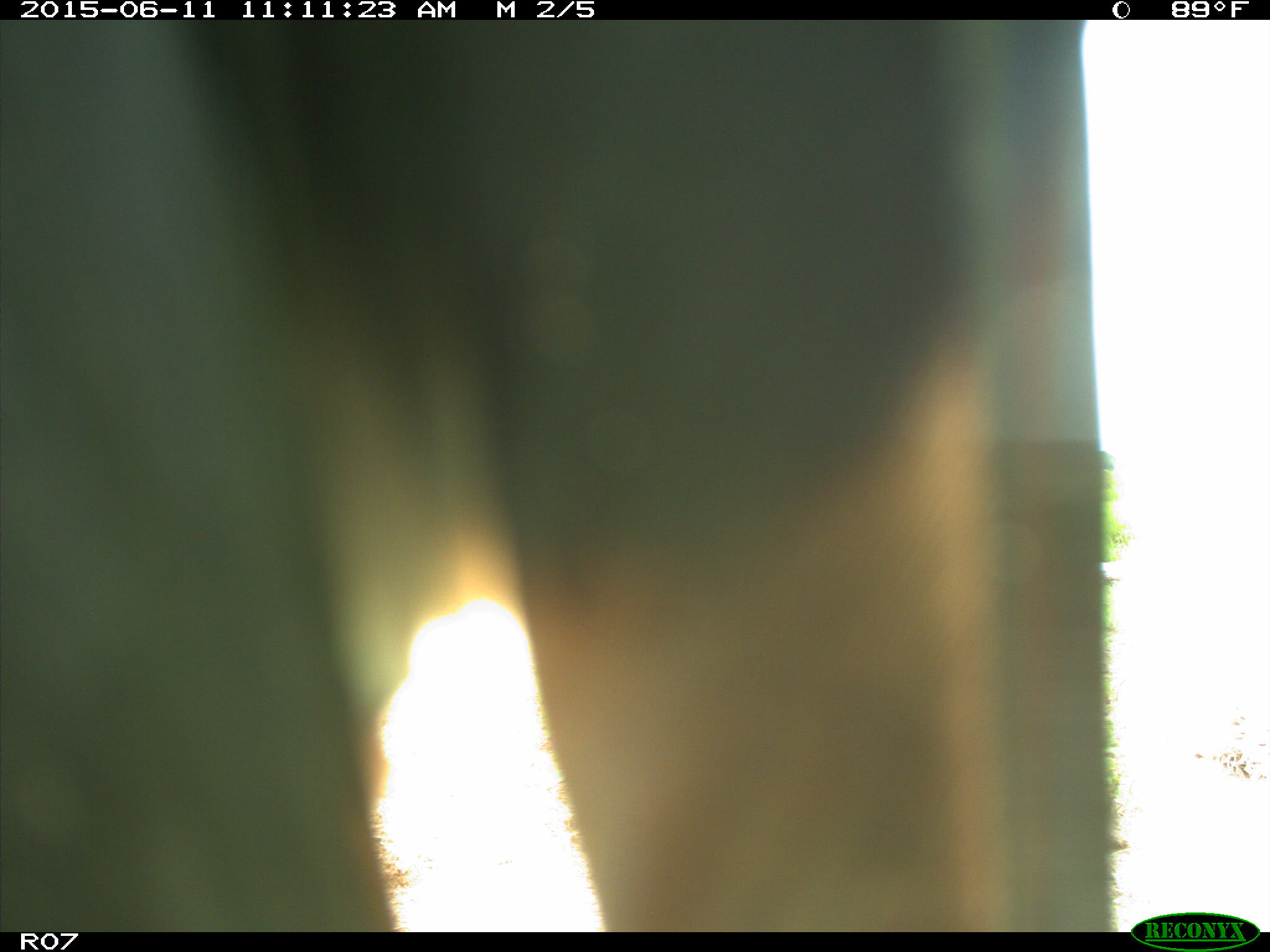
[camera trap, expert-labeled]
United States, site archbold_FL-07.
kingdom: Animalia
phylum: Chordata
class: Mammalia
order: Artiodactyla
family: Bovidae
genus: Bos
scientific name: Bos taurus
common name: domestic cow